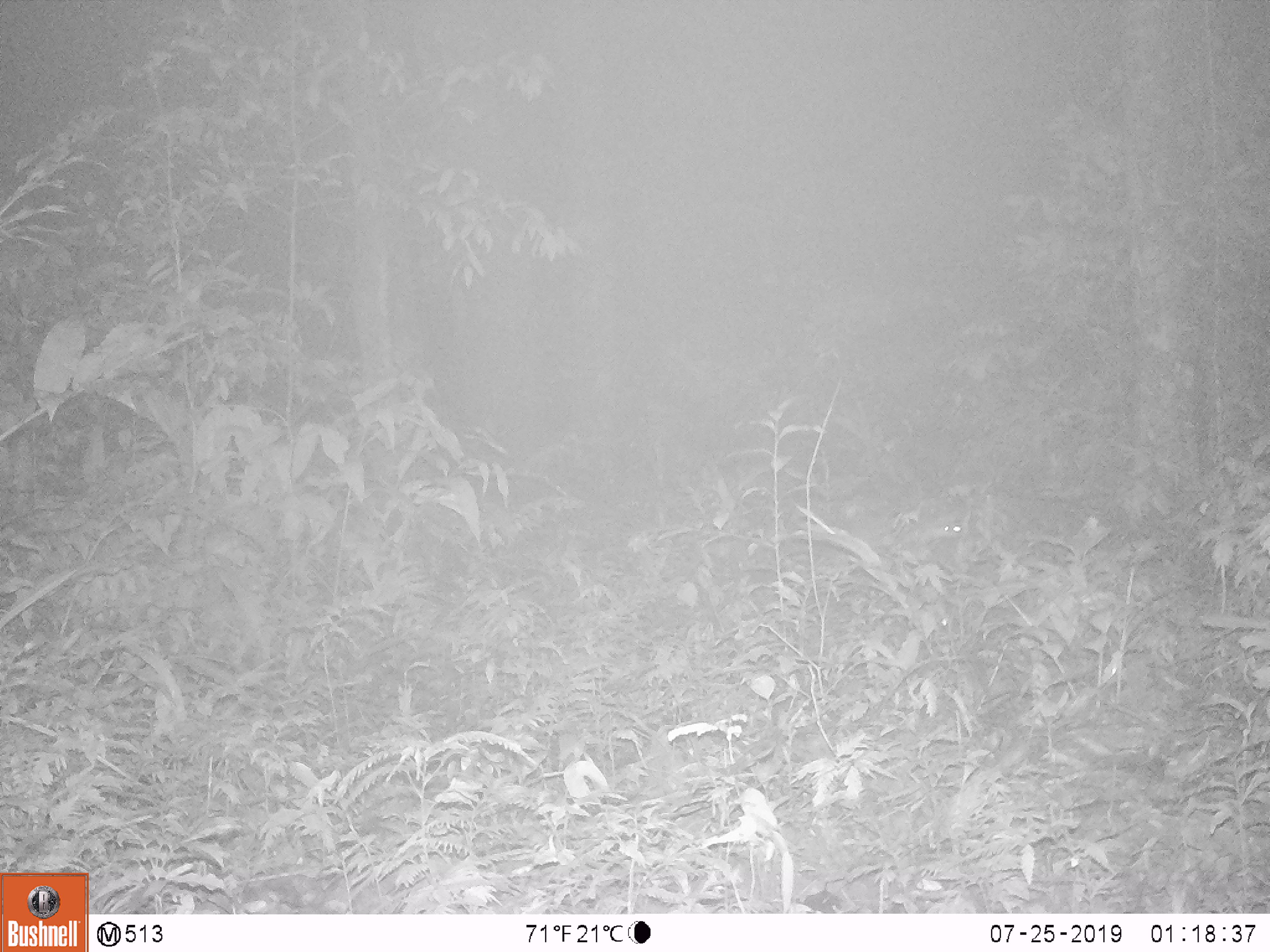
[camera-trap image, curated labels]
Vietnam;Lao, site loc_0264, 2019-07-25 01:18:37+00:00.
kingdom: Animalia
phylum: Chordata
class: Mammalia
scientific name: Mammalia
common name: mammal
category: unidentified small mammal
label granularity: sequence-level